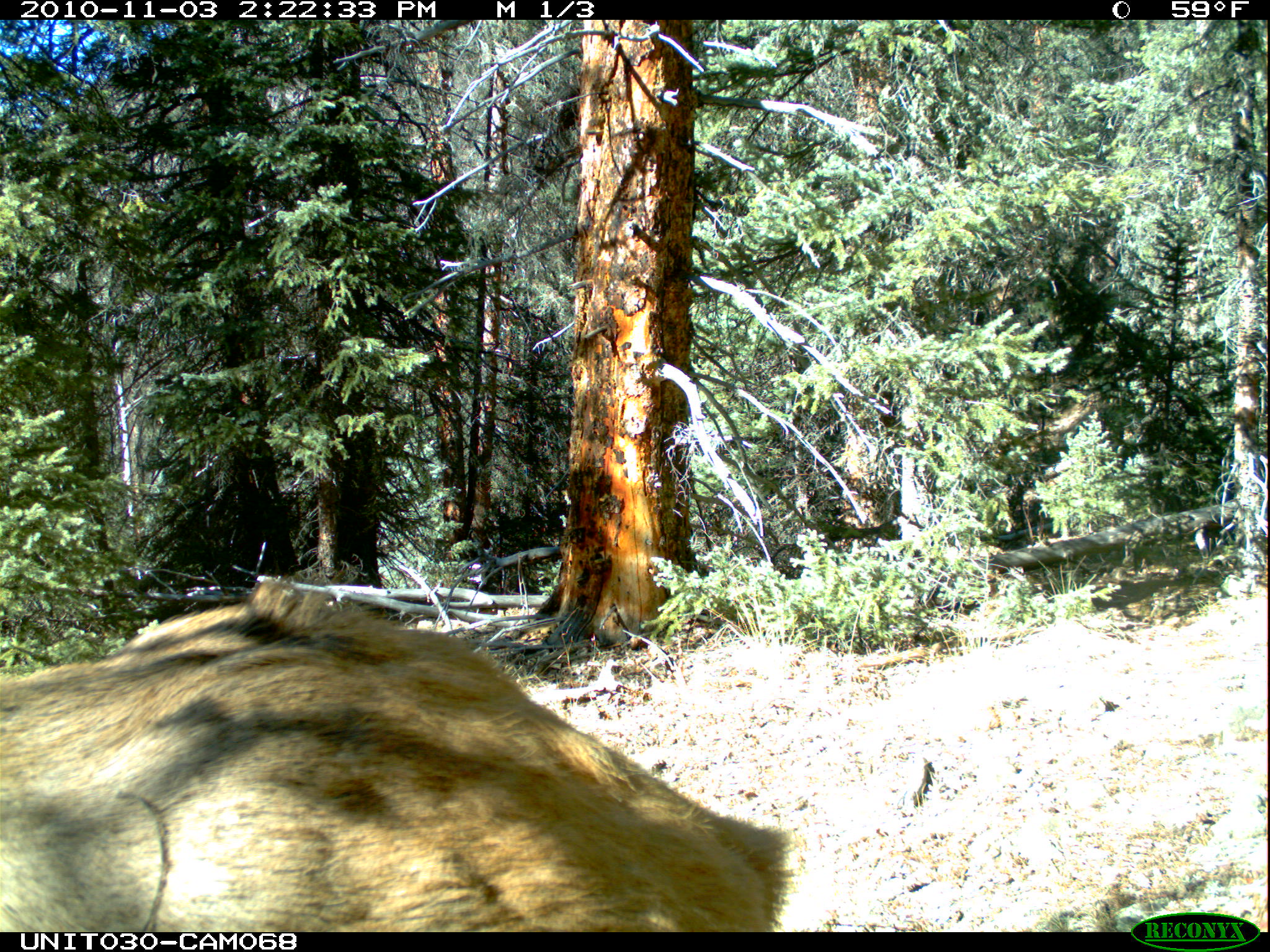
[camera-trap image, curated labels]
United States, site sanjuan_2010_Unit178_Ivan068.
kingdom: Animalia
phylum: Chordata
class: Mammalia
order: Artiodactyla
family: Cervidae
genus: Cervus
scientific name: Cervus elaphus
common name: red deer